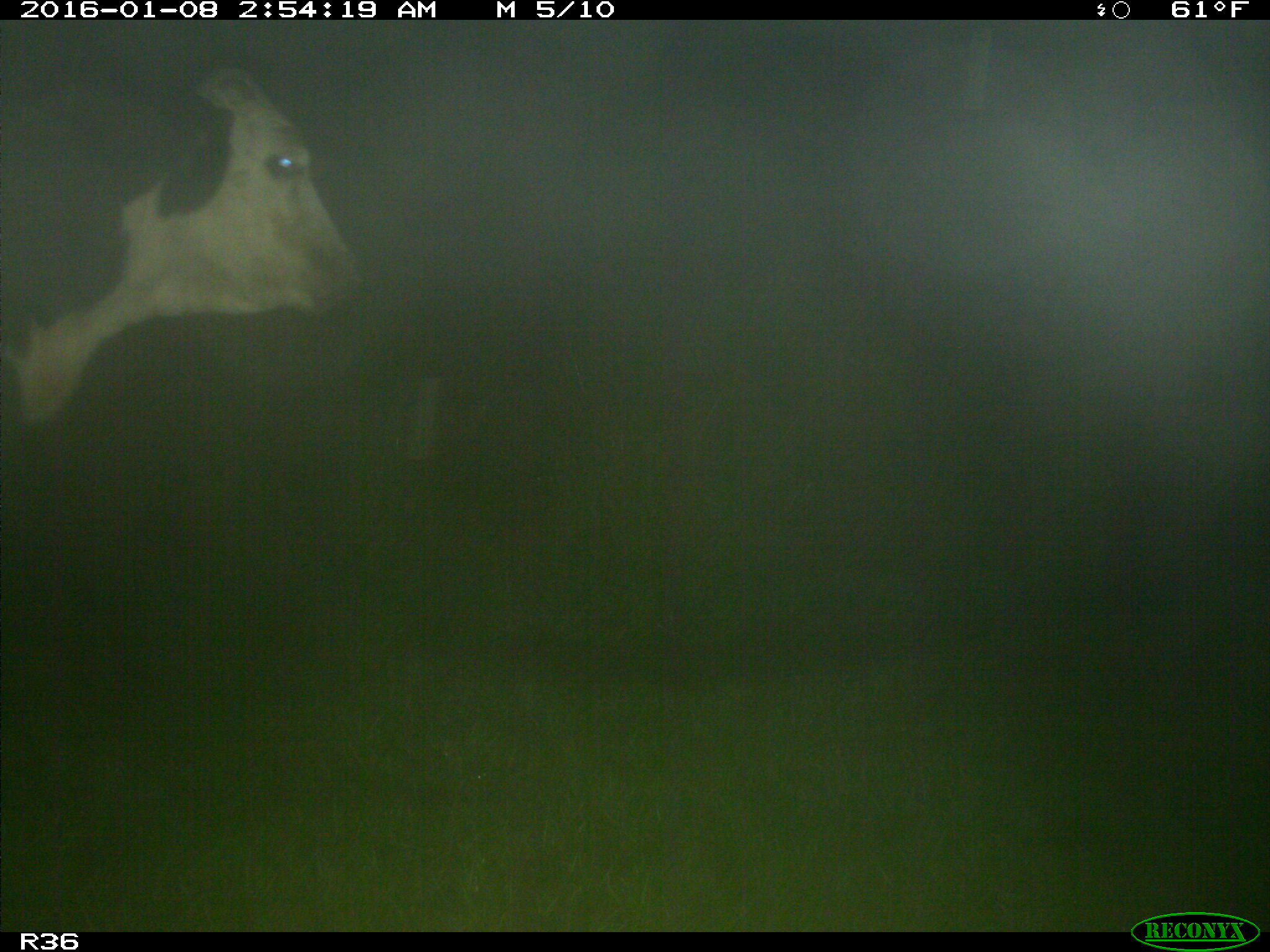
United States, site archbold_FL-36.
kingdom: Animalia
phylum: Chordata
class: Mammalia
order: Artiodactyla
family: Bovidae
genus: Bos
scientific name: Bos taurus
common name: domestic cow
Bos taurus (domestic cow).